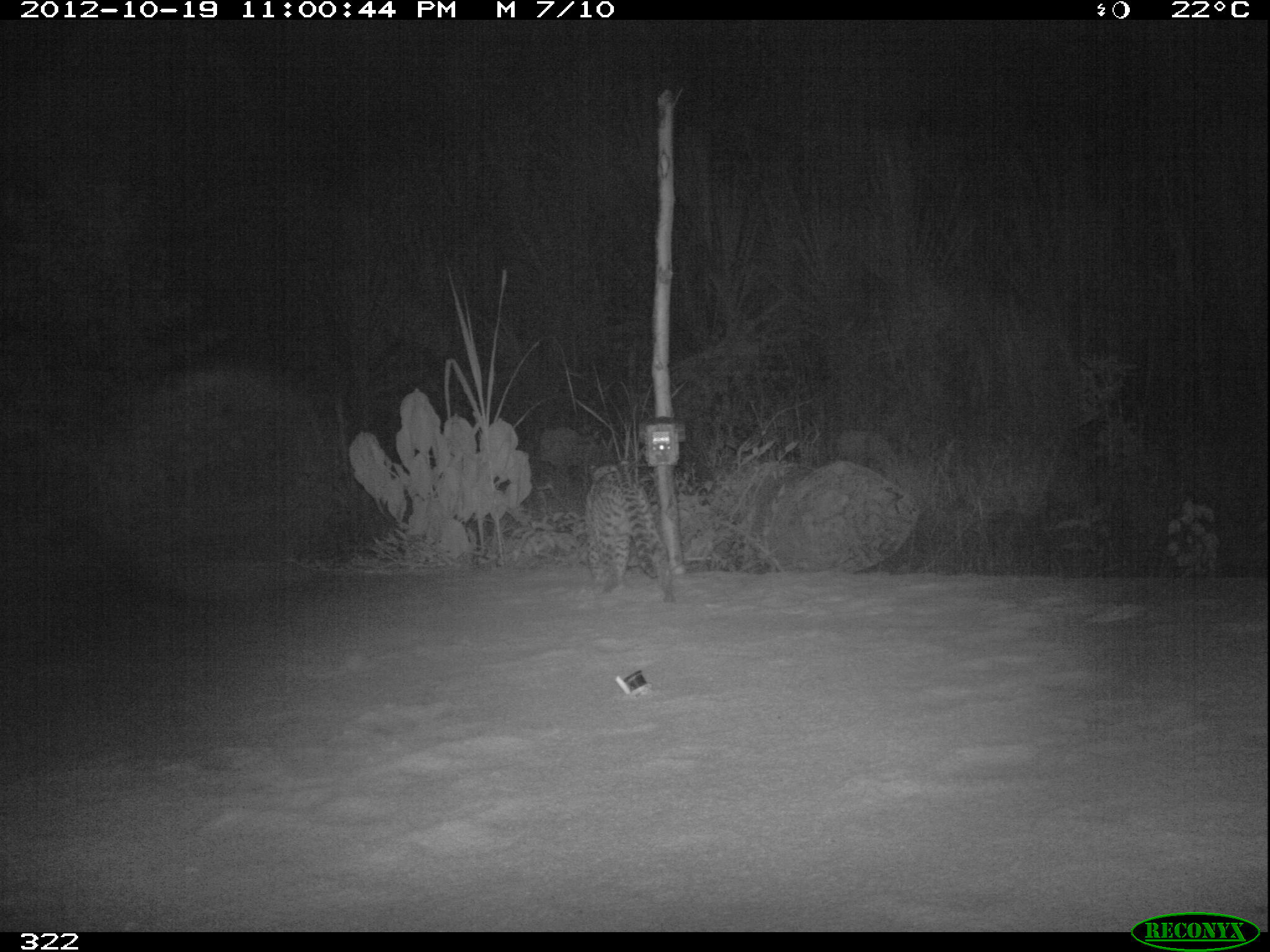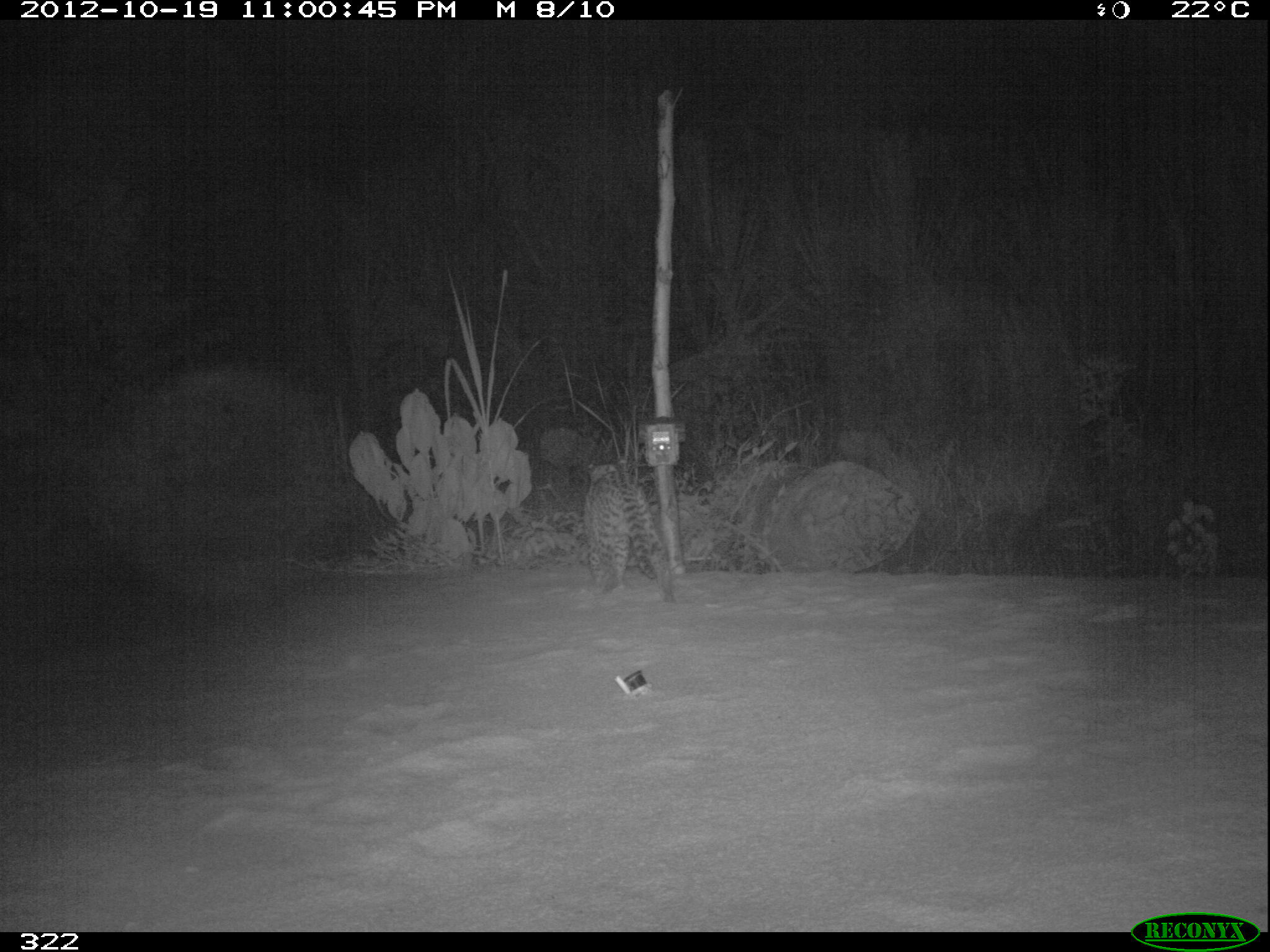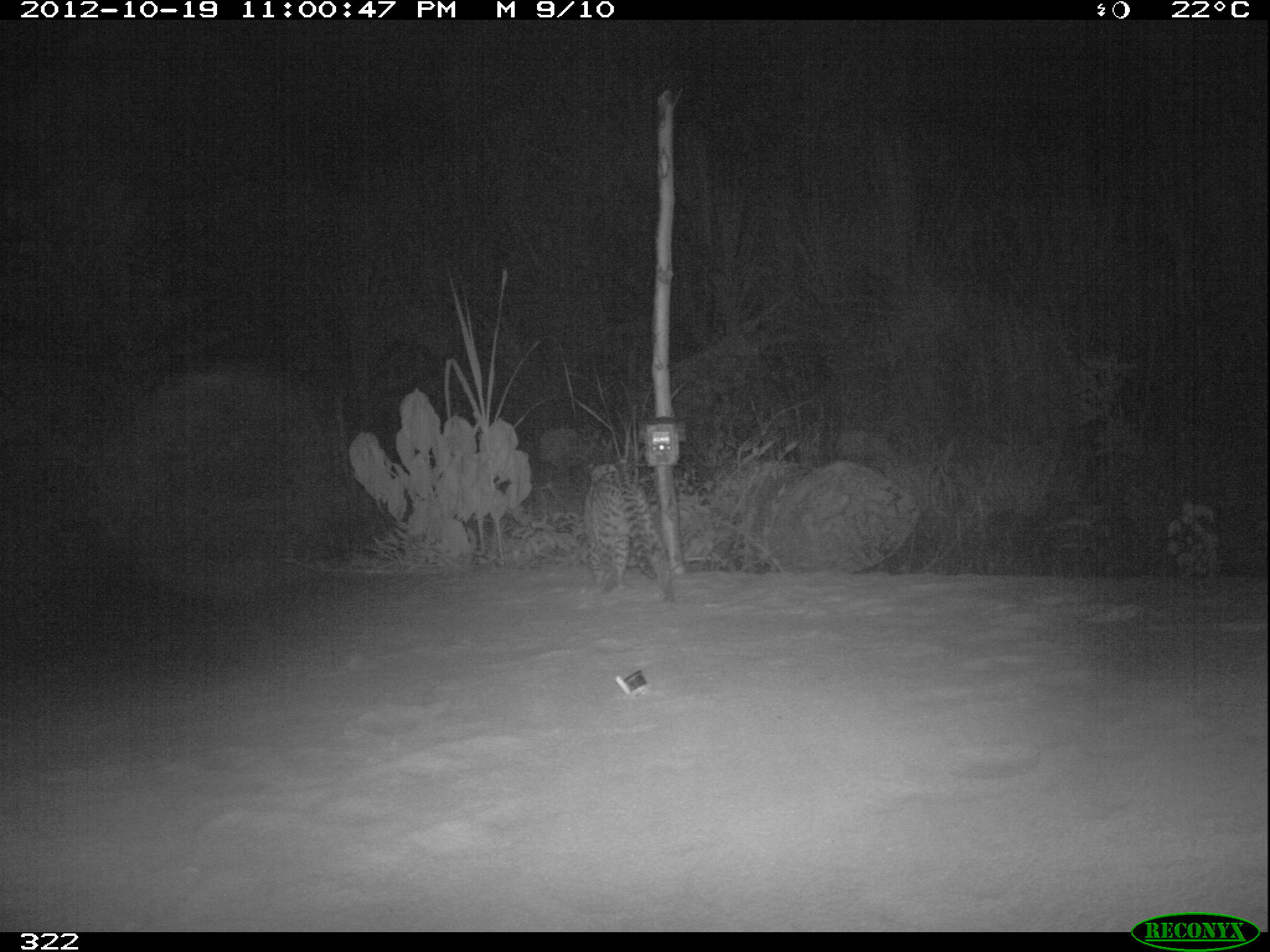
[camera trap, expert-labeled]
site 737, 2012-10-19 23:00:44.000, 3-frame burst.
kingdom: Animalia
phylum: Chordata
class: Mammalia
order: Carnivora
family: Felidae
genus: Leopardus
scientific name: Leopardus pardalis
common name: ocelot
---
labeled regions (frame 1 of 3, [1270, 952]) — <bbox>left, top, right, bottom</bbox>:
leopardus pardalis: <bbox>585, 463, 675, 603</bbox>